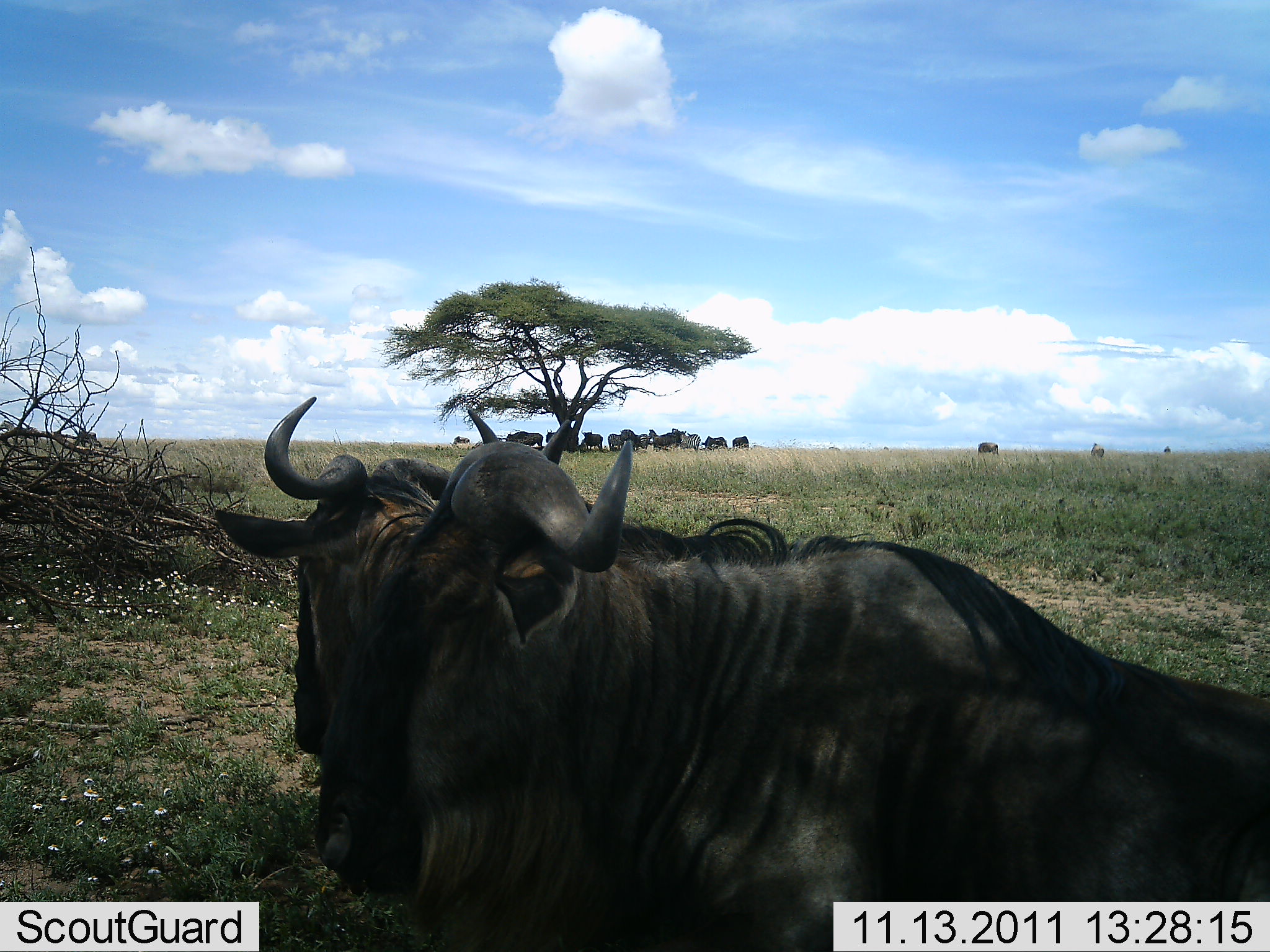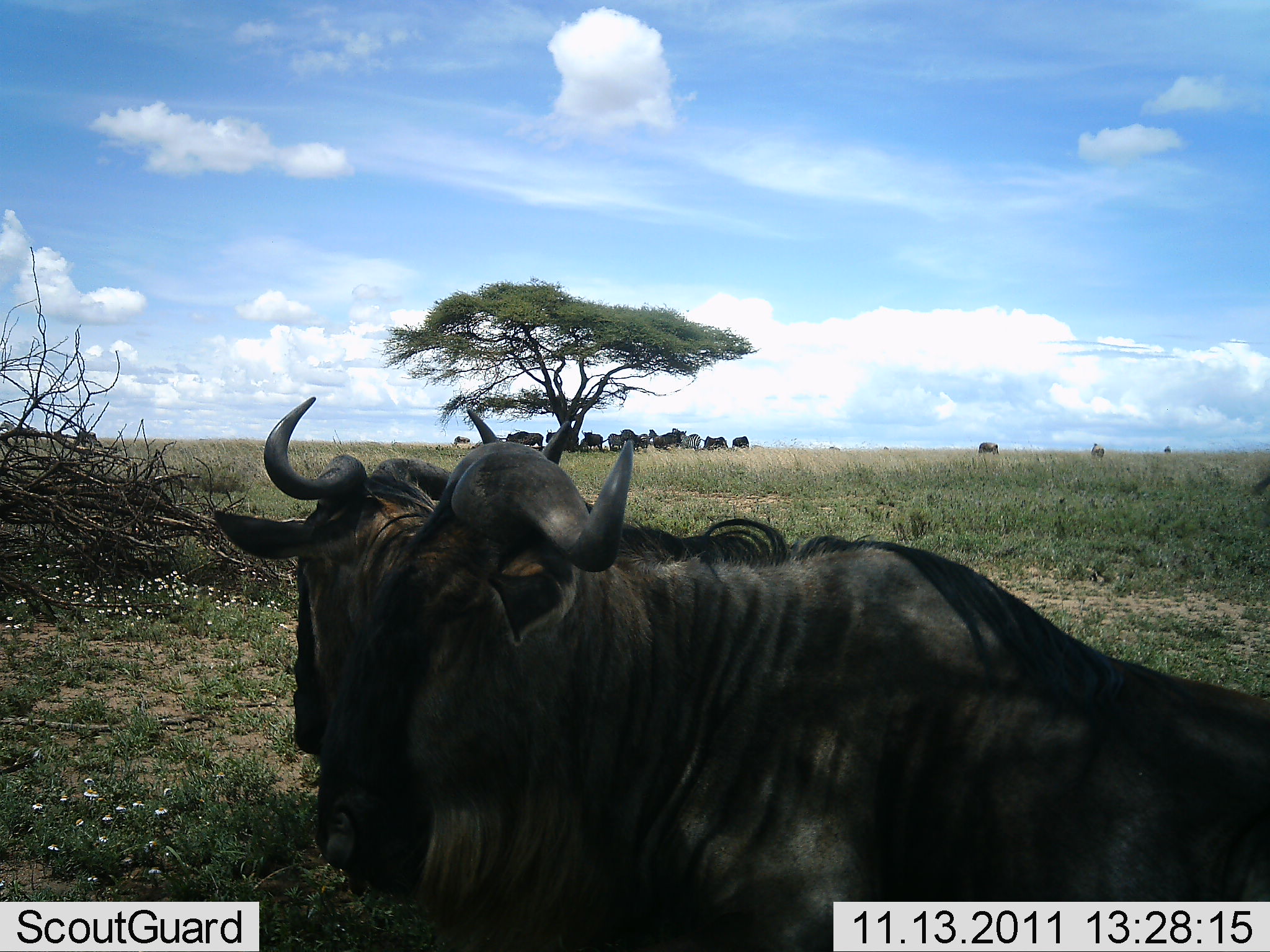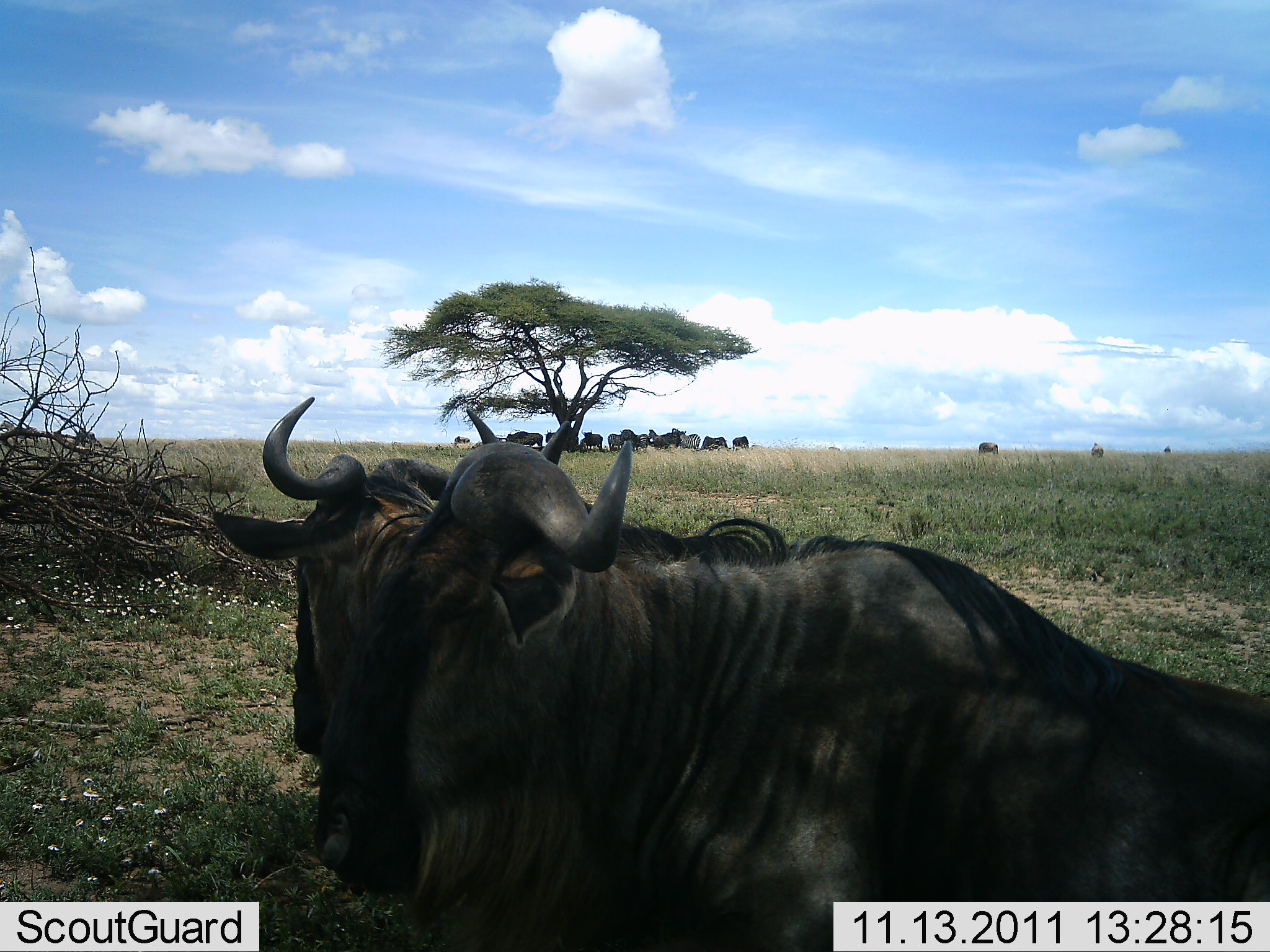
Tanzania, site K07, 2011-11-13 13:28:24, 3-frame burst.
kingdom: Animalia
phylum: Chordata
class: Mammalia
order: Artiodactyla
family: Bovidae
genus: Connochaetes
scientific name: Connochaetes taurinus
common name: blue wildebeest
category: wildebeest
Wildebeest (blue wildebeest) (Connochaetes taurinus), count 2. Behavior (volunteer vote fractions): standing 55%, resting 64%, moving 0%, interacting 9%. Young present (vote fraction): 0%. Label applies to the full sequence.